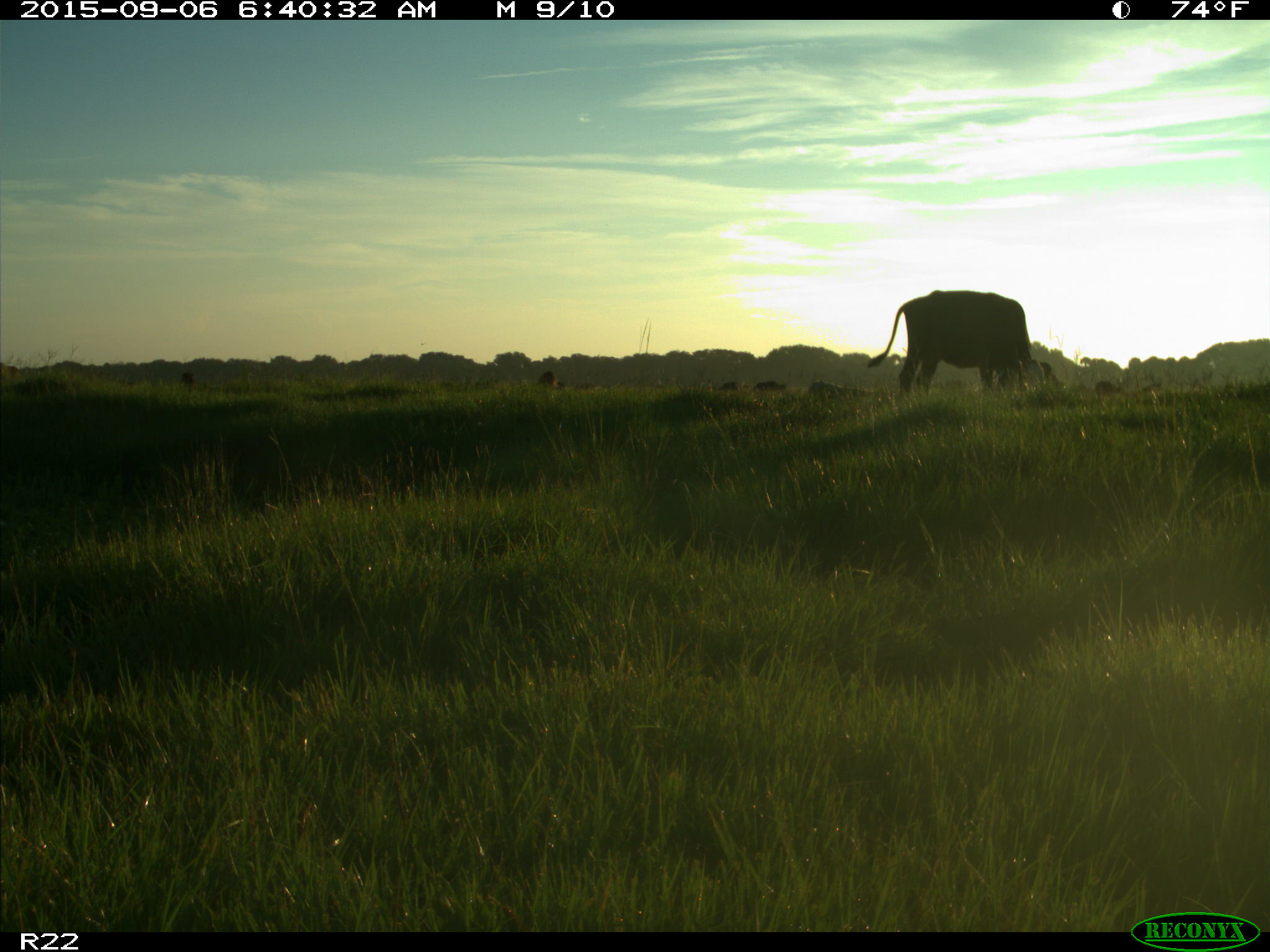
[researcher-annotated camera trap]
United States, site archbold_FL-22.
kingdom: Animalia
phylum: Chordata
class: Mammalia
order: Artiodactyla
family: Bovidae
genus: Bos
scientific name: Bos taurus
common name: domestic cow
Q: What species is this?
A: Bos taurus (domestic cow).